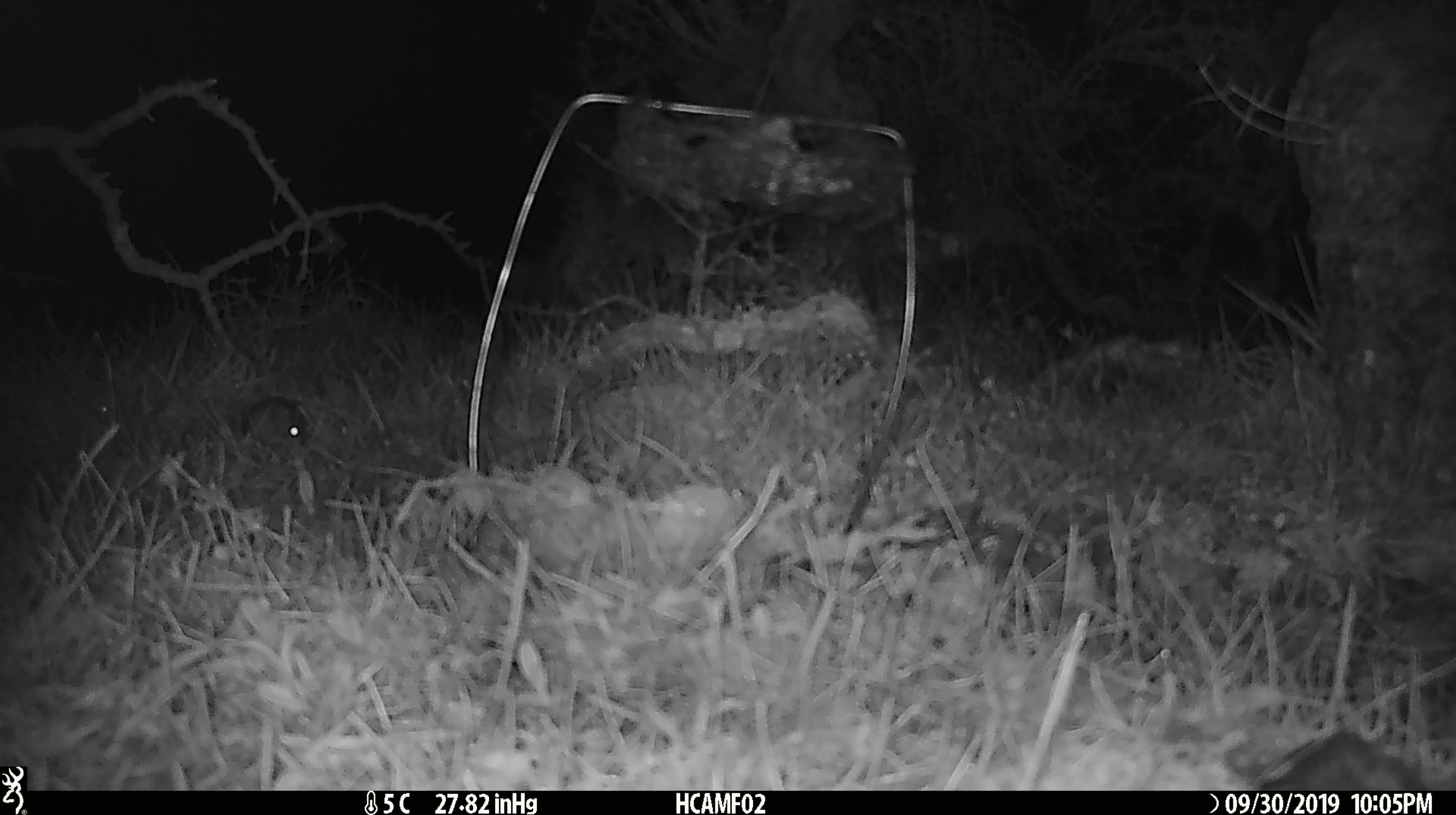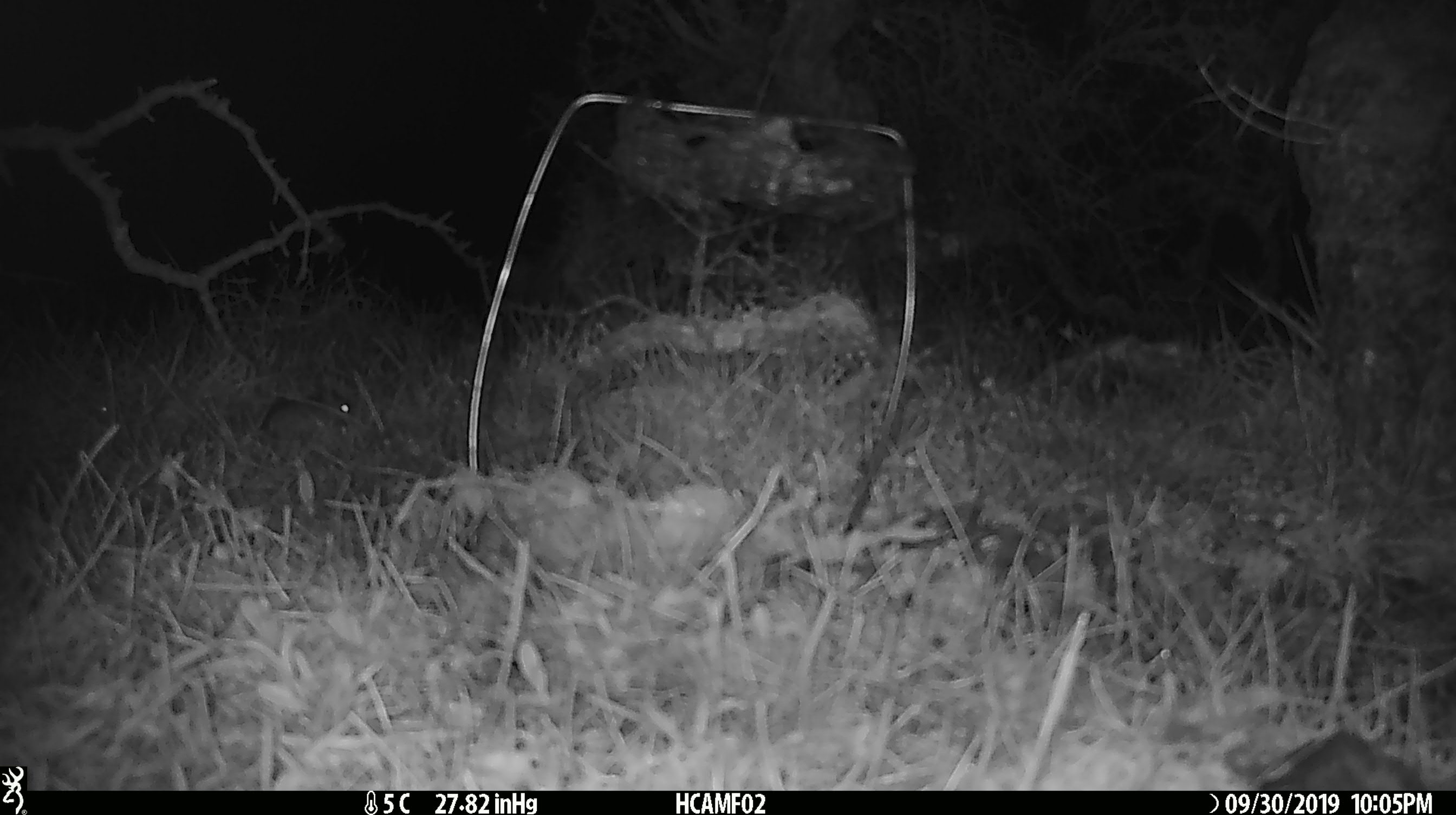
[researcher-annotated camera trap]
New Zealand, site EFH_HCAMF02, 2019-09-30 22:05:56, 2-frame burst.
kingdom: Animalia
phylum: Chordata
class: Mammalia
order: Rodentia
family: Muridae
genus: Mus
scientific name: Mus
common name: mouse